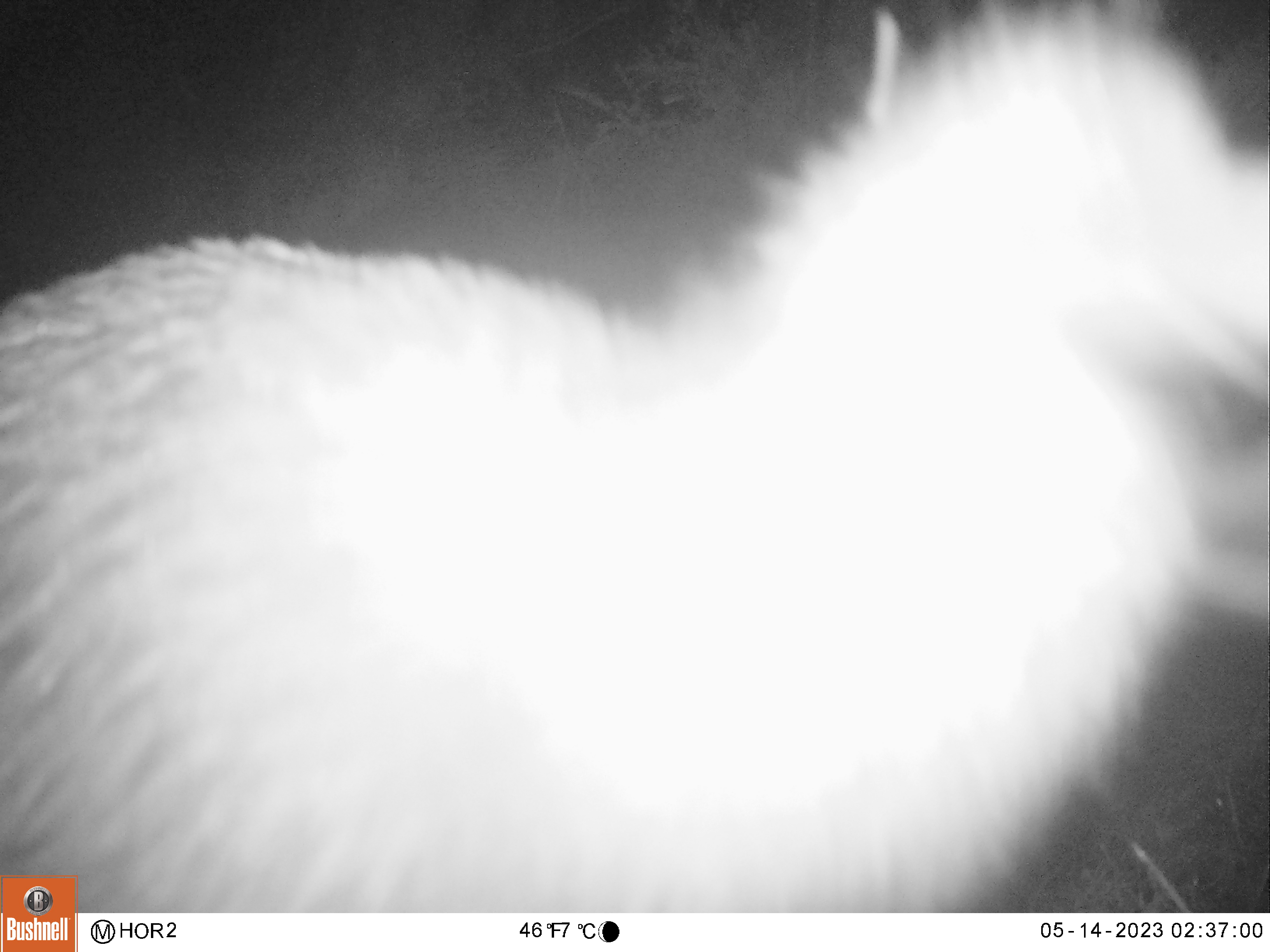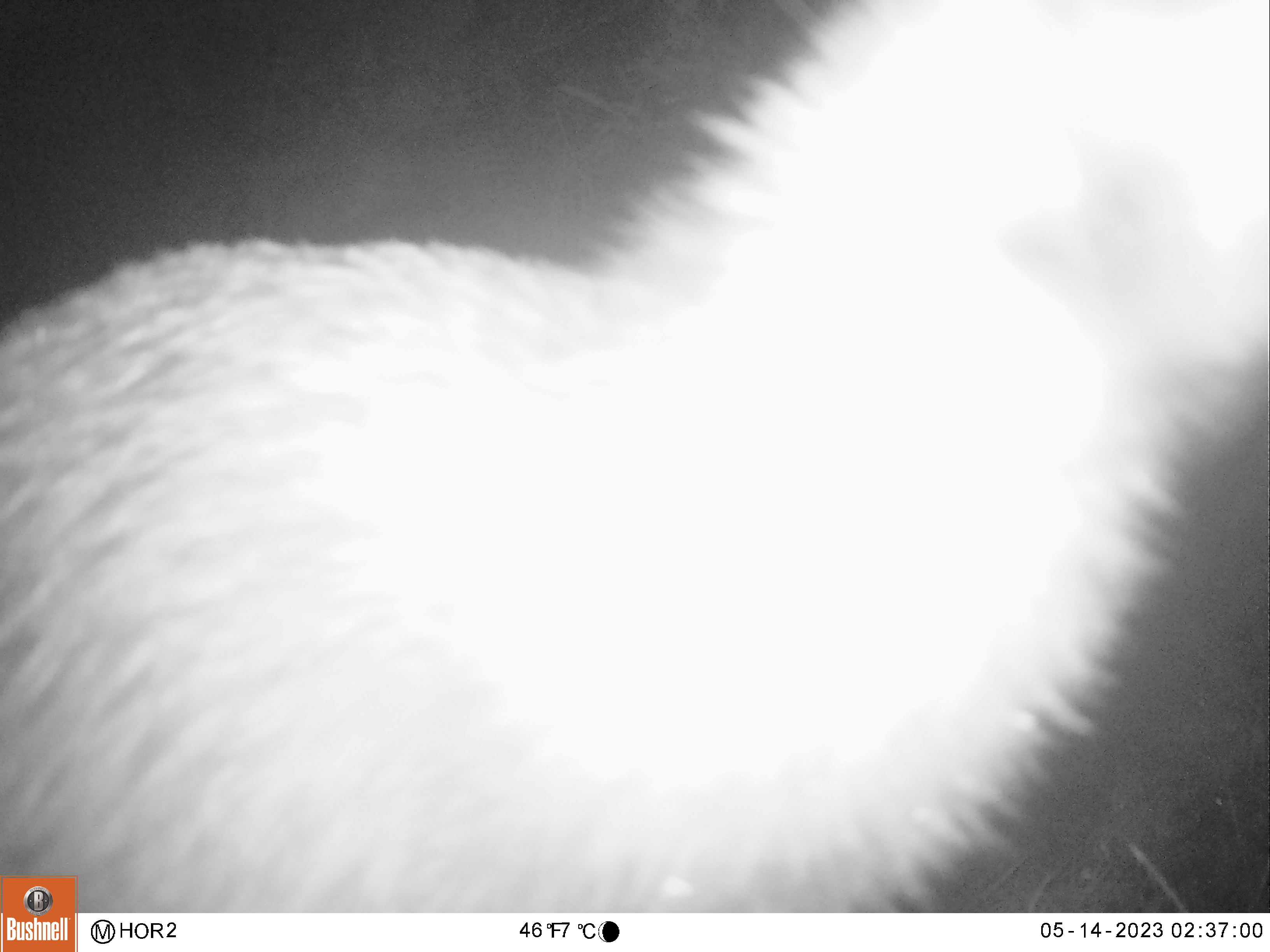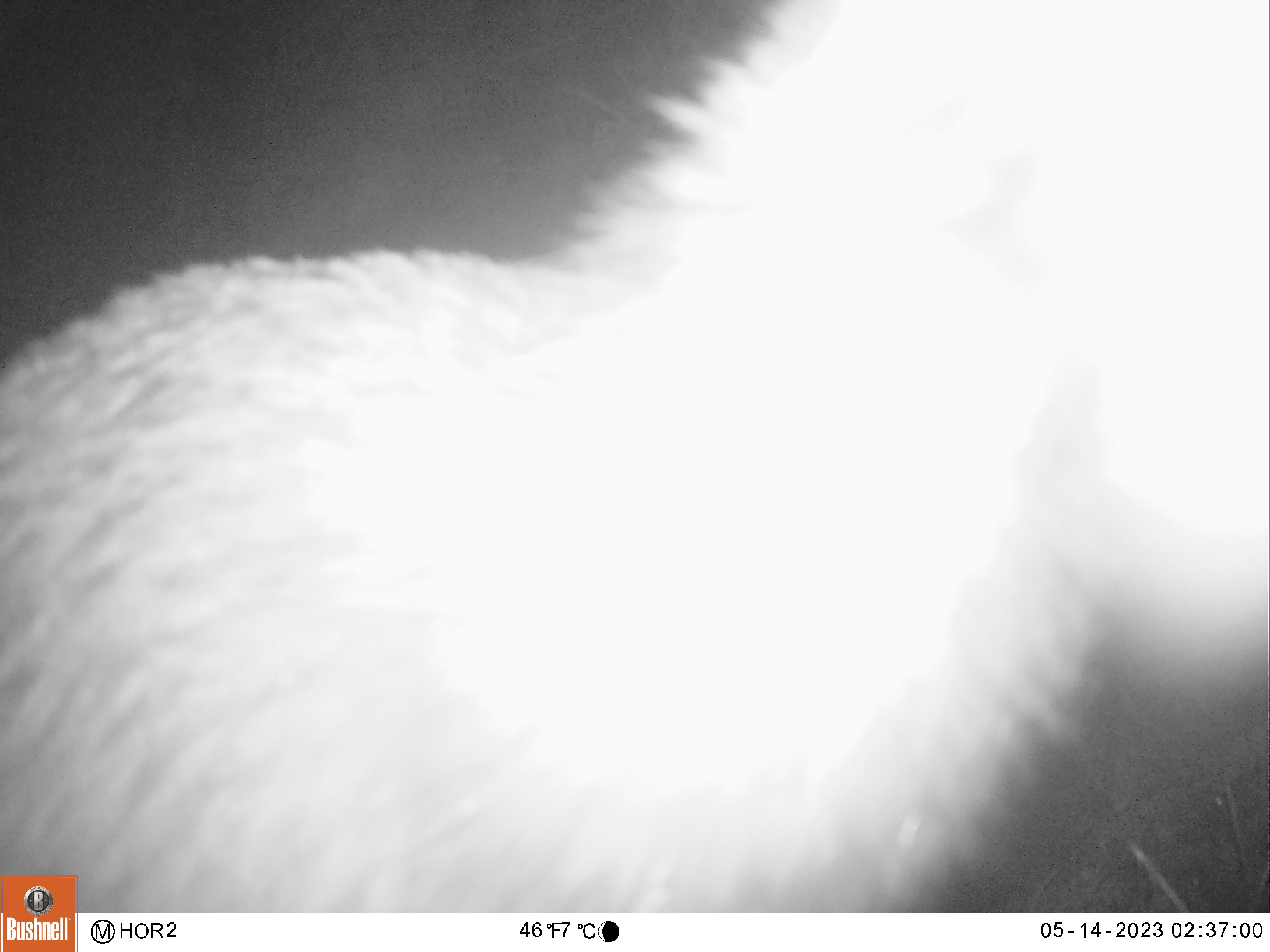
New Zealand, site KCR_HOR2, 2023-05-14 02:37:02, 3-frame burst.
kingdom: Animalia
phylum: Chordata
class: Aves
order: Apterygiformes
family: Apterygidae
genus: Apteryx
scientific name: Apteryx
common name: kiwi